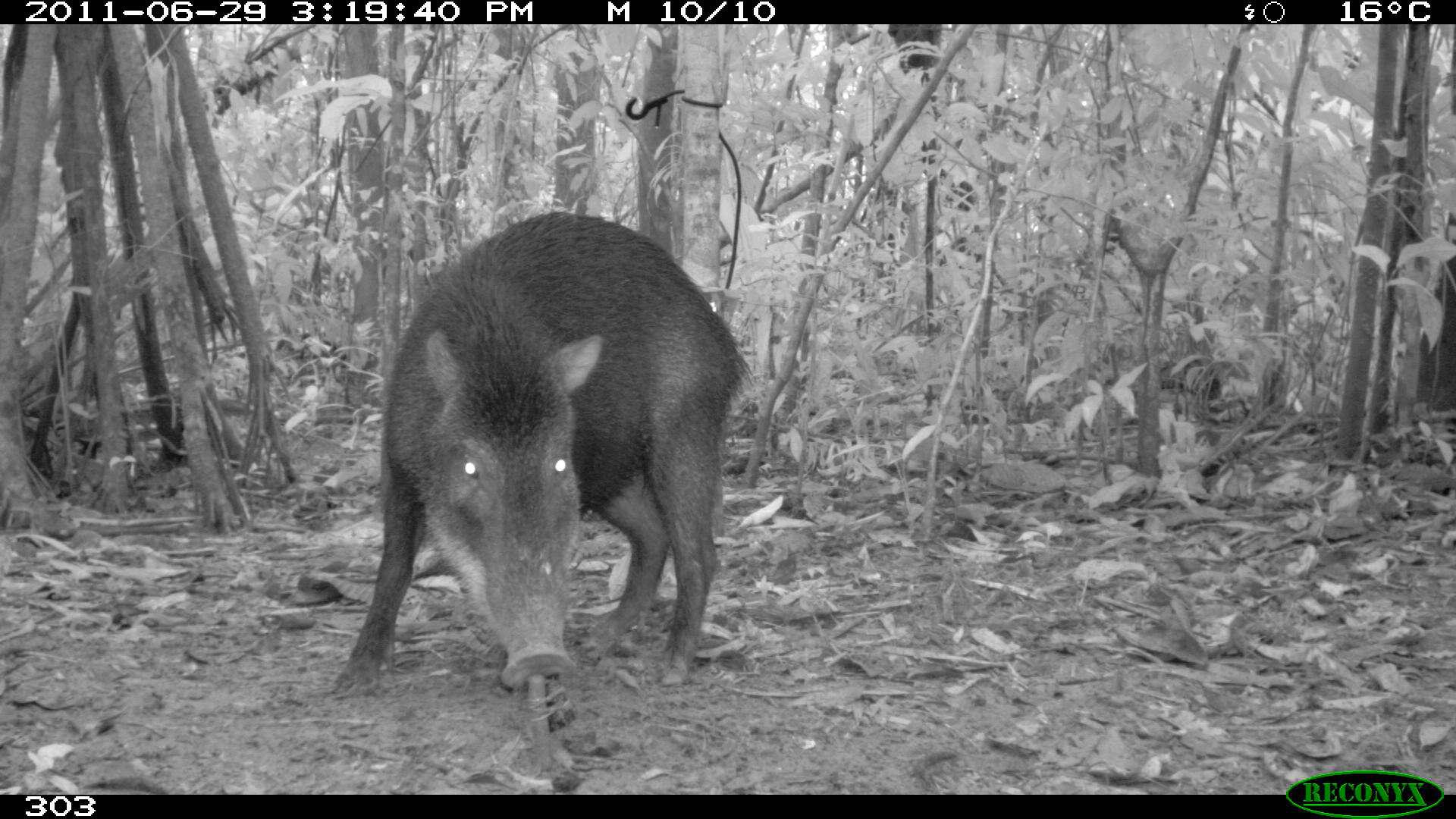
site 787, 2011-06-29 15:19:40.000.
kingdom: Animalia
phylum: Chordata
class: Mammalia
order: Artiodactyla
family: Tayassuidae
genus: Tayassu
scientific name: Tayassu pecari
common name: white-lipped peccary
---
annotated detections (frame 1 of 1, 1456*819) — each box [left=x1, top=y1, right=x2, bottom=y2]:
tayassu pecari: [left=319, top=206, right=754, bottom=694]